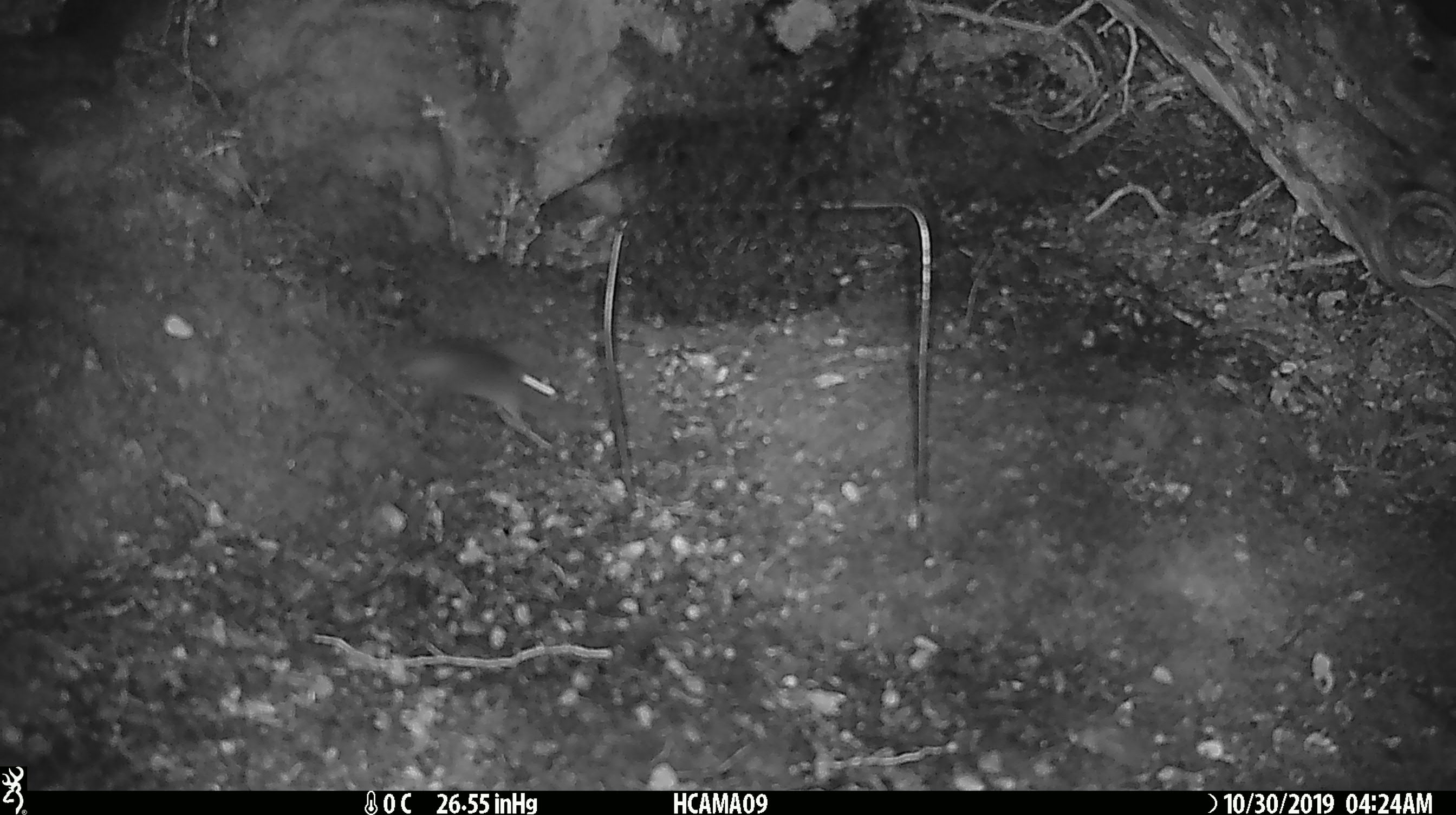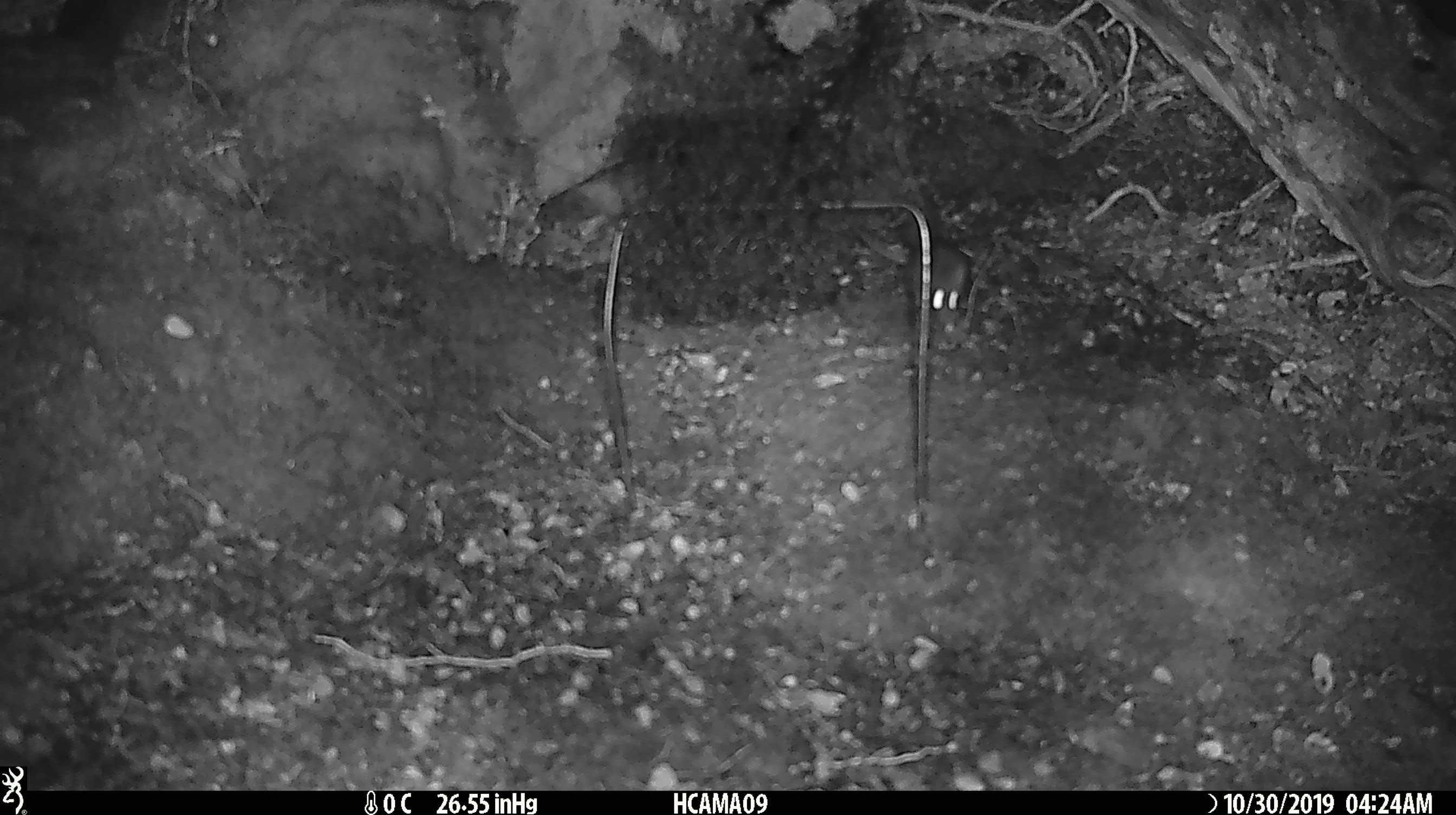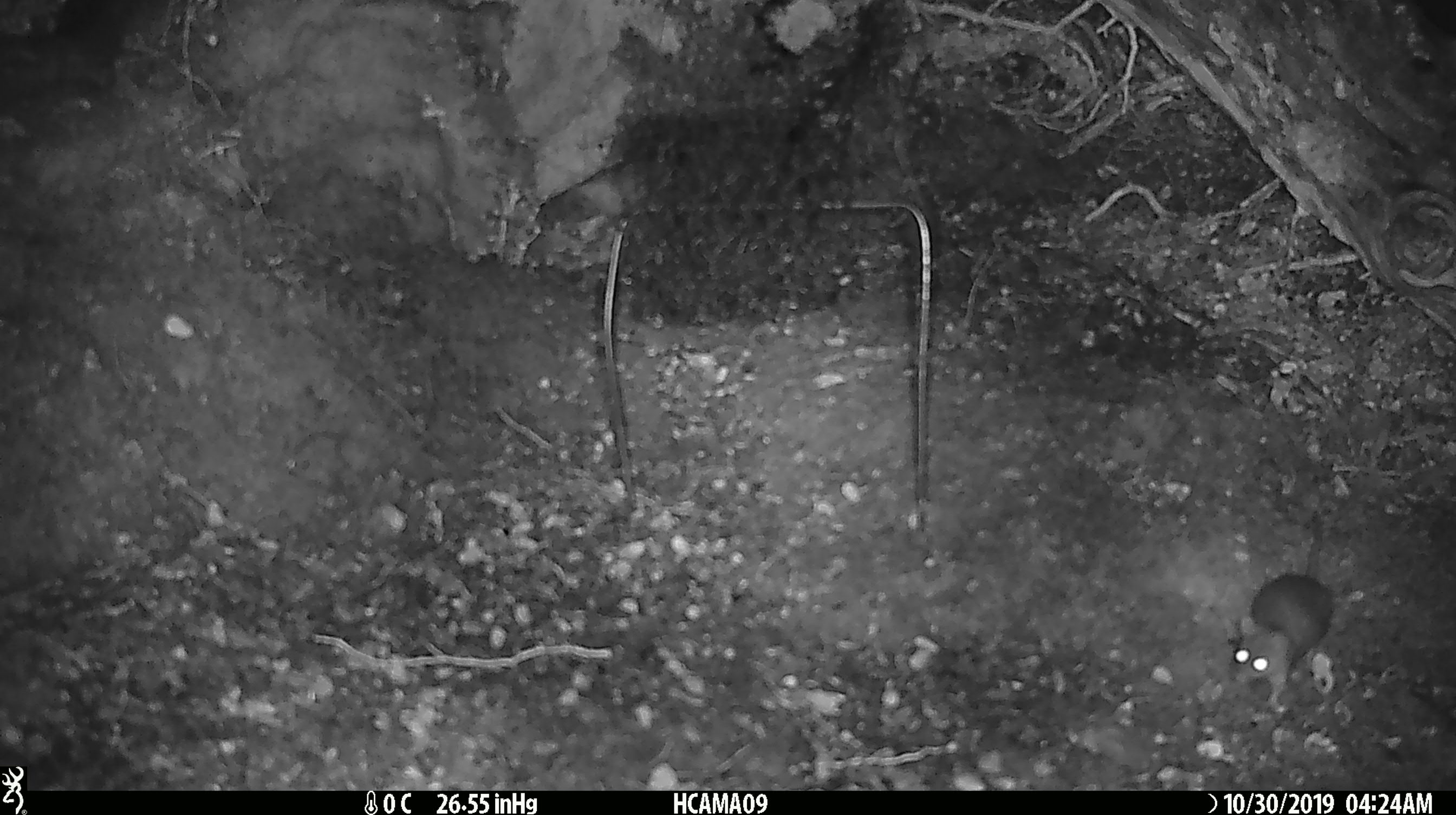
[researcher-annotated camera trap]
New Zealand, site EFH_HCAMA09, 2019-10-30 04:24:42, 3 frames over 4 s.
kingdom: Animalia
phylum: Chordata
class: Mammalia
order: Rodentia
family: Muridae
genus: Mus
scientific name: Mus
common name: mouse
Mouse (Mus).